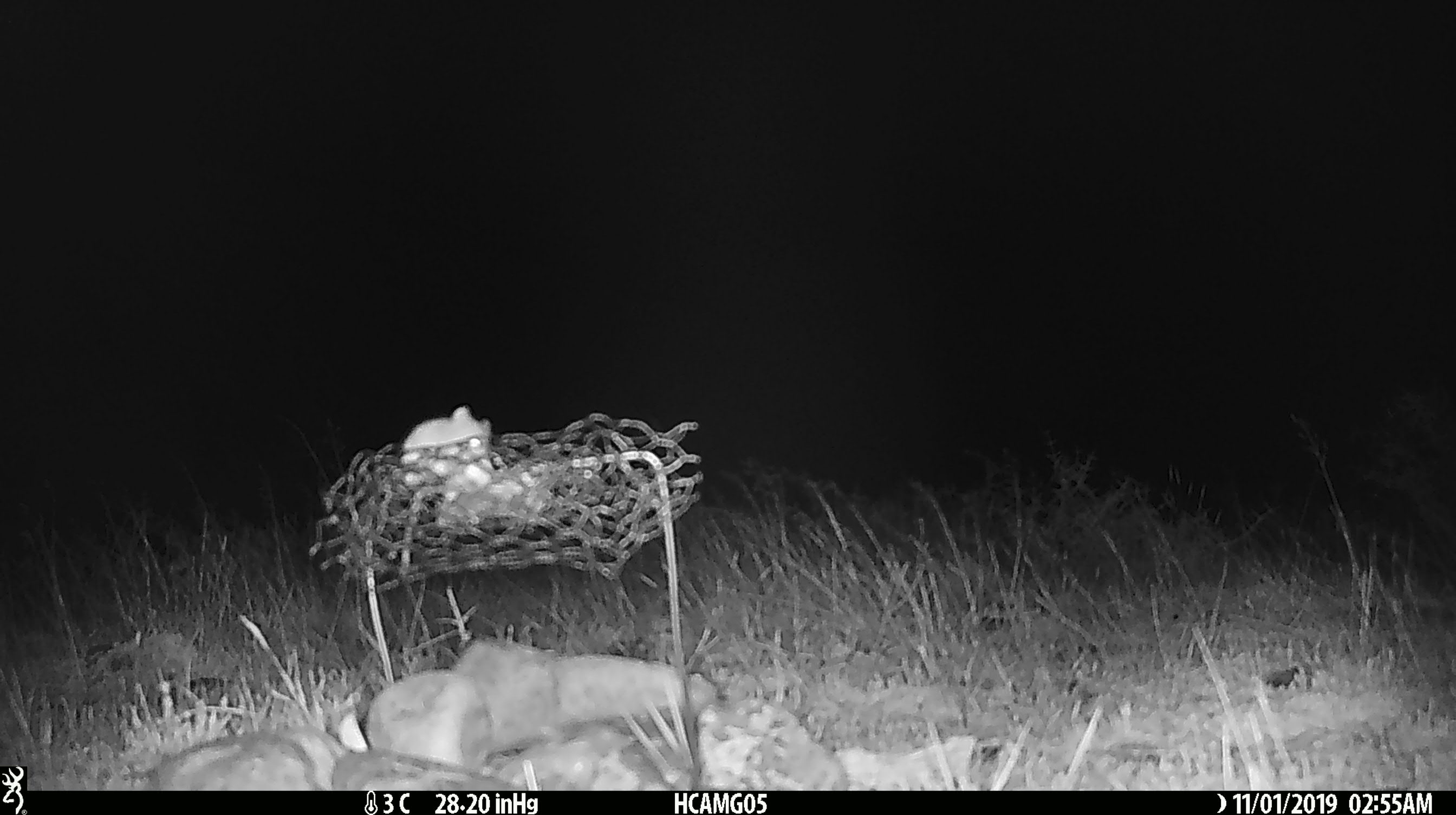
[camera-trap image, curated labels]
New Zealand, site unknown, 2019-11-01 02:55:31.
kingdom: Animalia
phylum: Chordata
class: Mammalia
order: Rodentia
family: Muridae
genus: Mus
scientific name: Mus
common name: mouse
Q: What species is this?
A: Mouse (Mus).